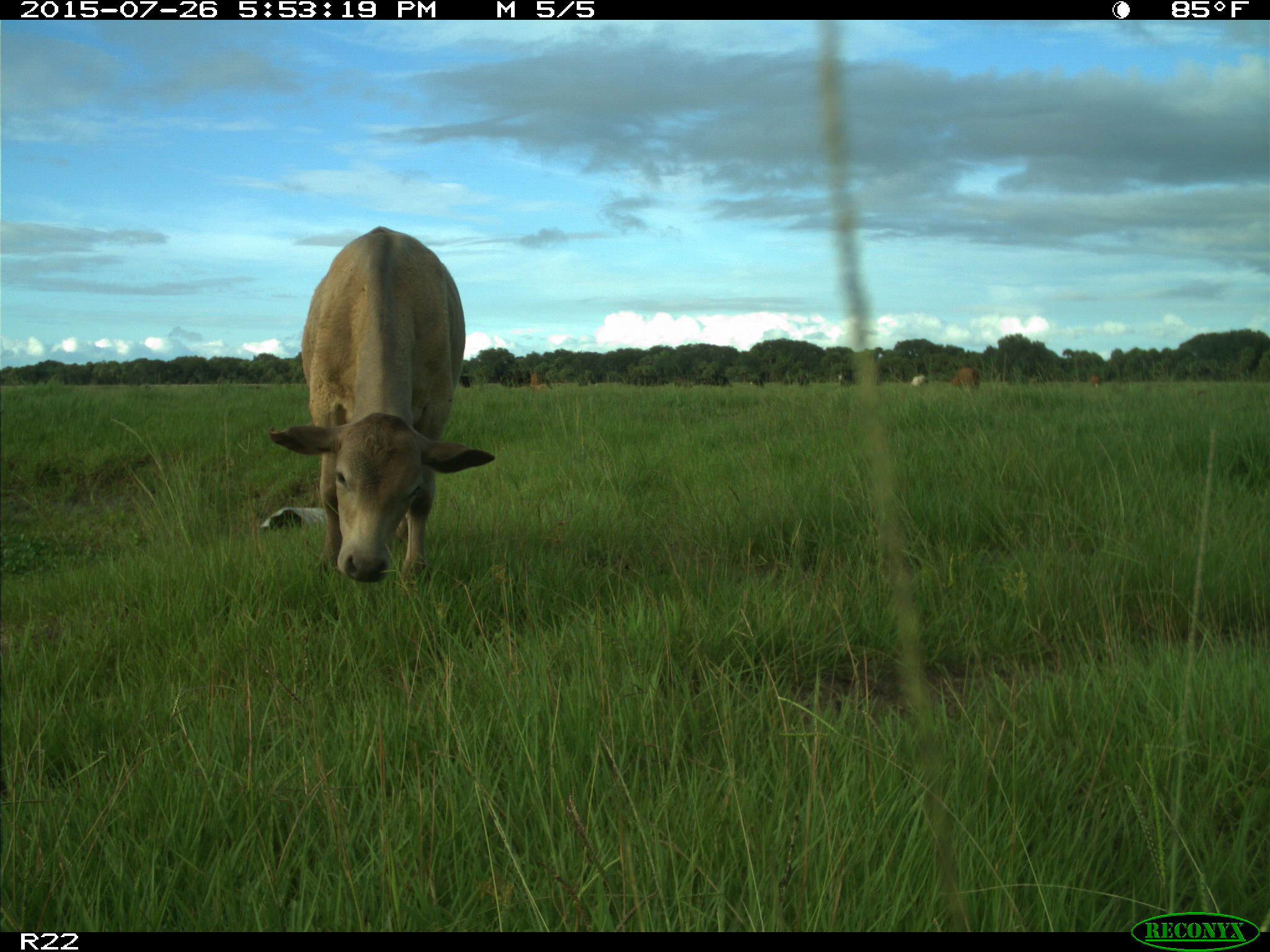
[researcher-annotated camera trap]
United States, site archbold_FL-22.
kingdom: Animalia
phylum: Chordata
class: Mammalia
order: Artiodactyla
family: Bovidae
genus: Bos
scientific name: Bos taurus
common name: domestic cow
Bos taurus (domestic cow).